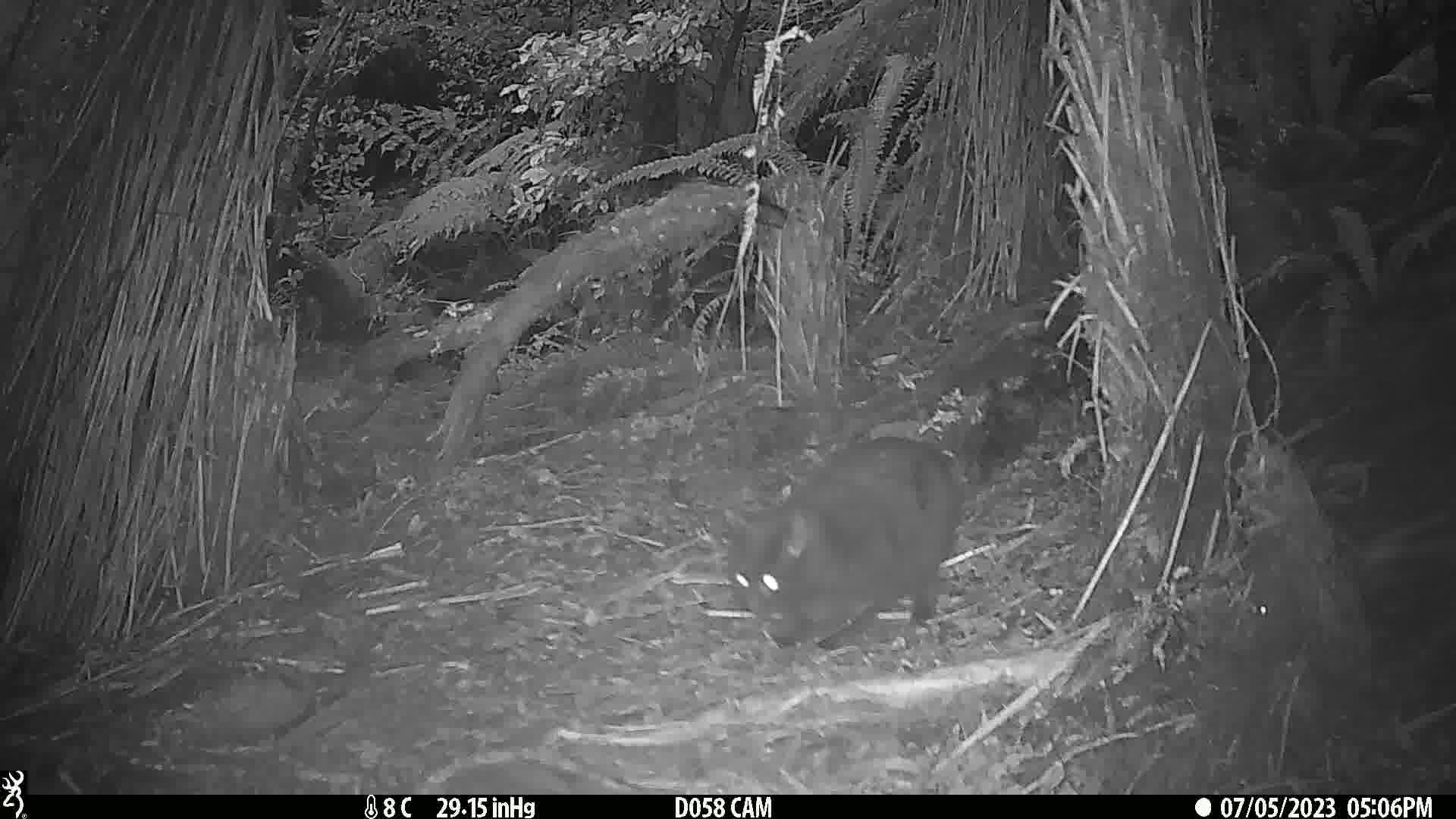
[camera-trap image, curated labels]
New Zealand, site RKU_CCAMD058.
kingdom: Animalia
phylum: Chordata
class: Mammalia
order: Carnivora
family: Felidae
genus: Felis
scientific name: Felis catus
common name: domestic cat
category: cat